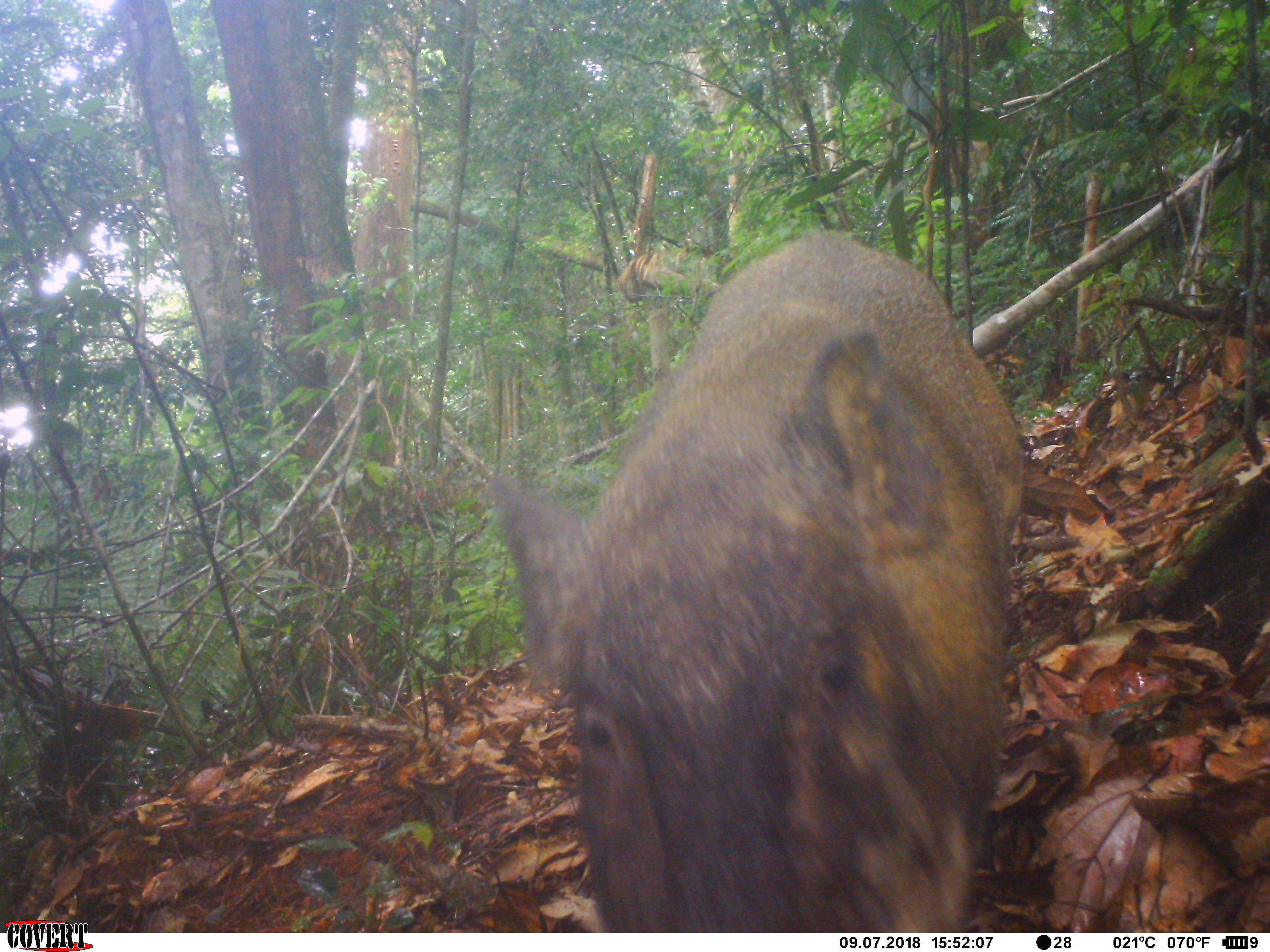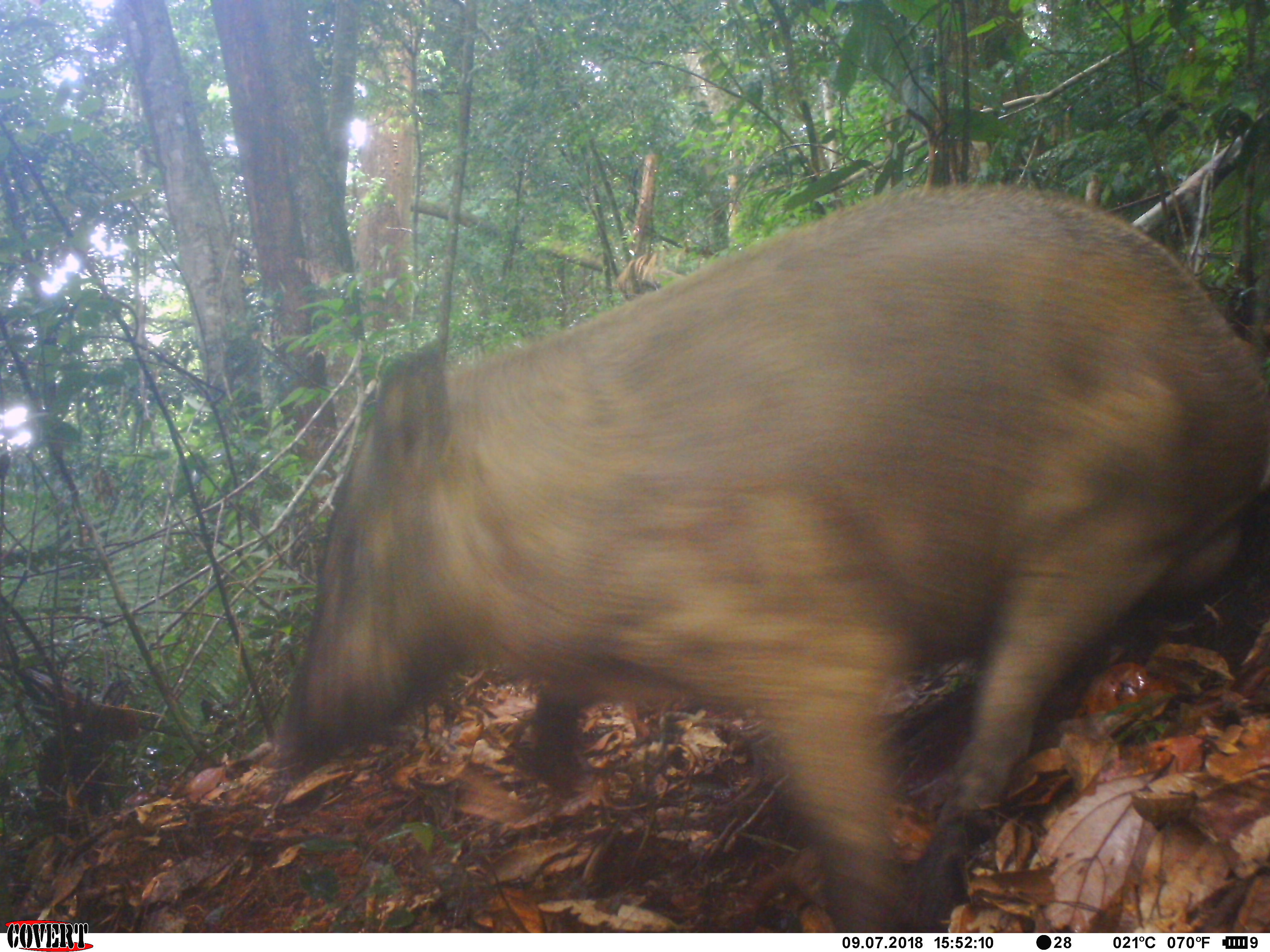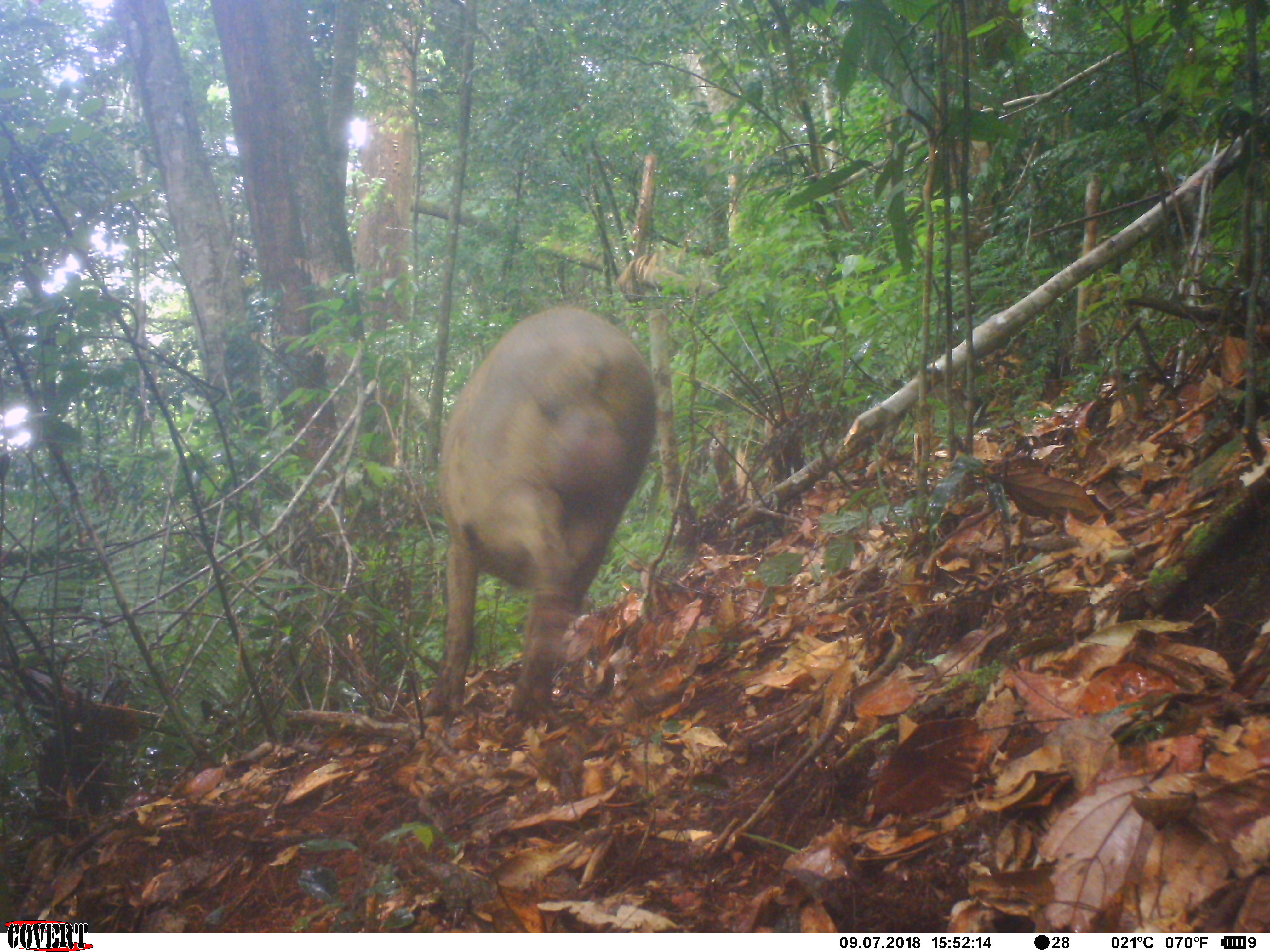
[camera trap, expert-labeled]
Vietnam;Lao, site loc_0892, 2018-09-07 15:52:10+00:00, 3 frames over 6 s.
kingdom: Animalia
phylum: Chordata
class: Mammalia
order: Artiodactyla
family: Suidae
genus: Sus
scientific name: Sus scrofa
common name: eurasian wild pig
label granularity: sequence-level